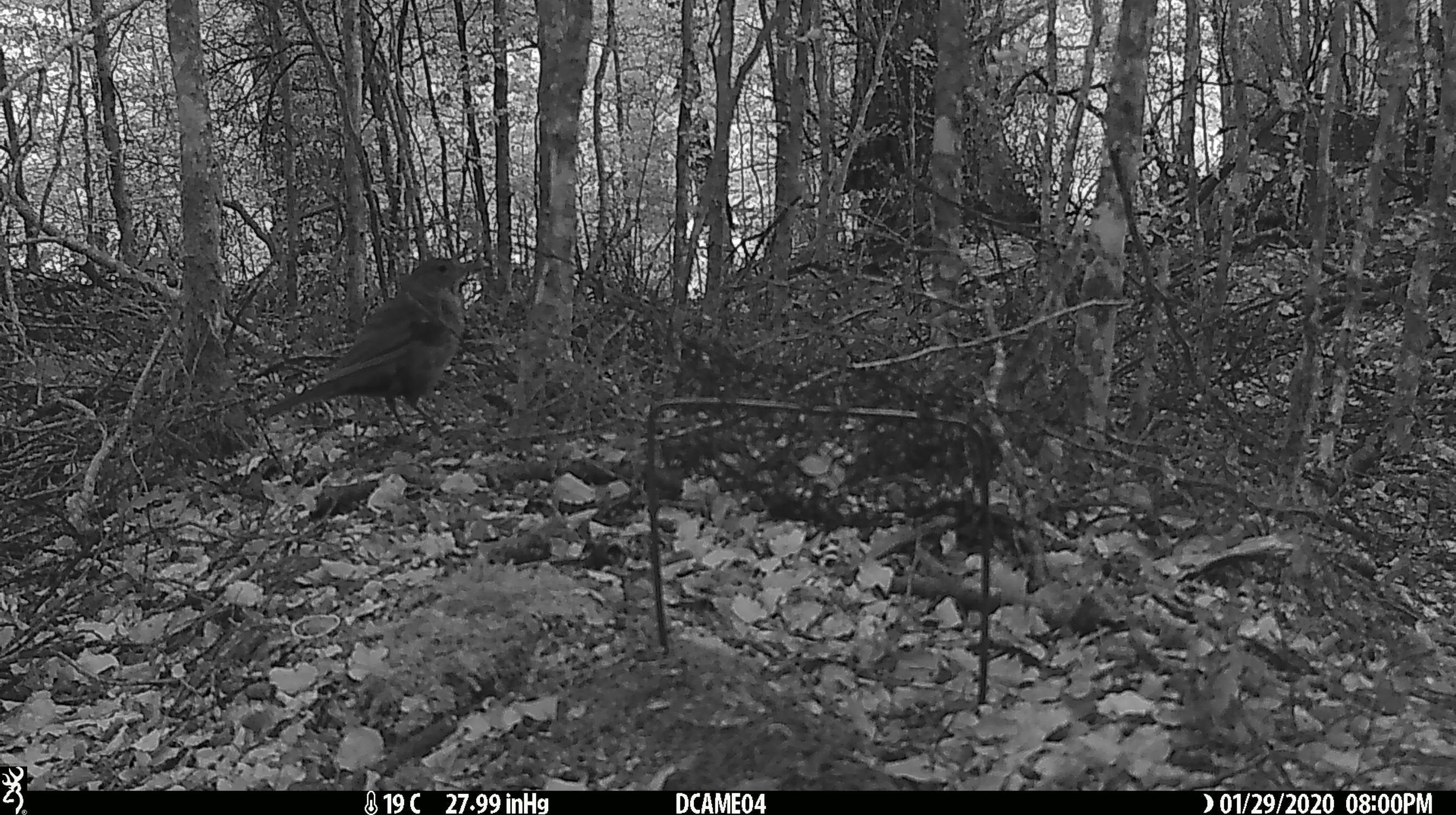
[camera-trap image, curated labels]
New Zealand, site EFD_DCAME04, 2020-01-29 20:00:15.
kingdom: Animalia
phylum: Chordata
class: Aves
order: Passeriformes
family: Turdidae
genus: Turdus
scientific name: Turdus merula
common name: eurasian blackbird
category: blackbird